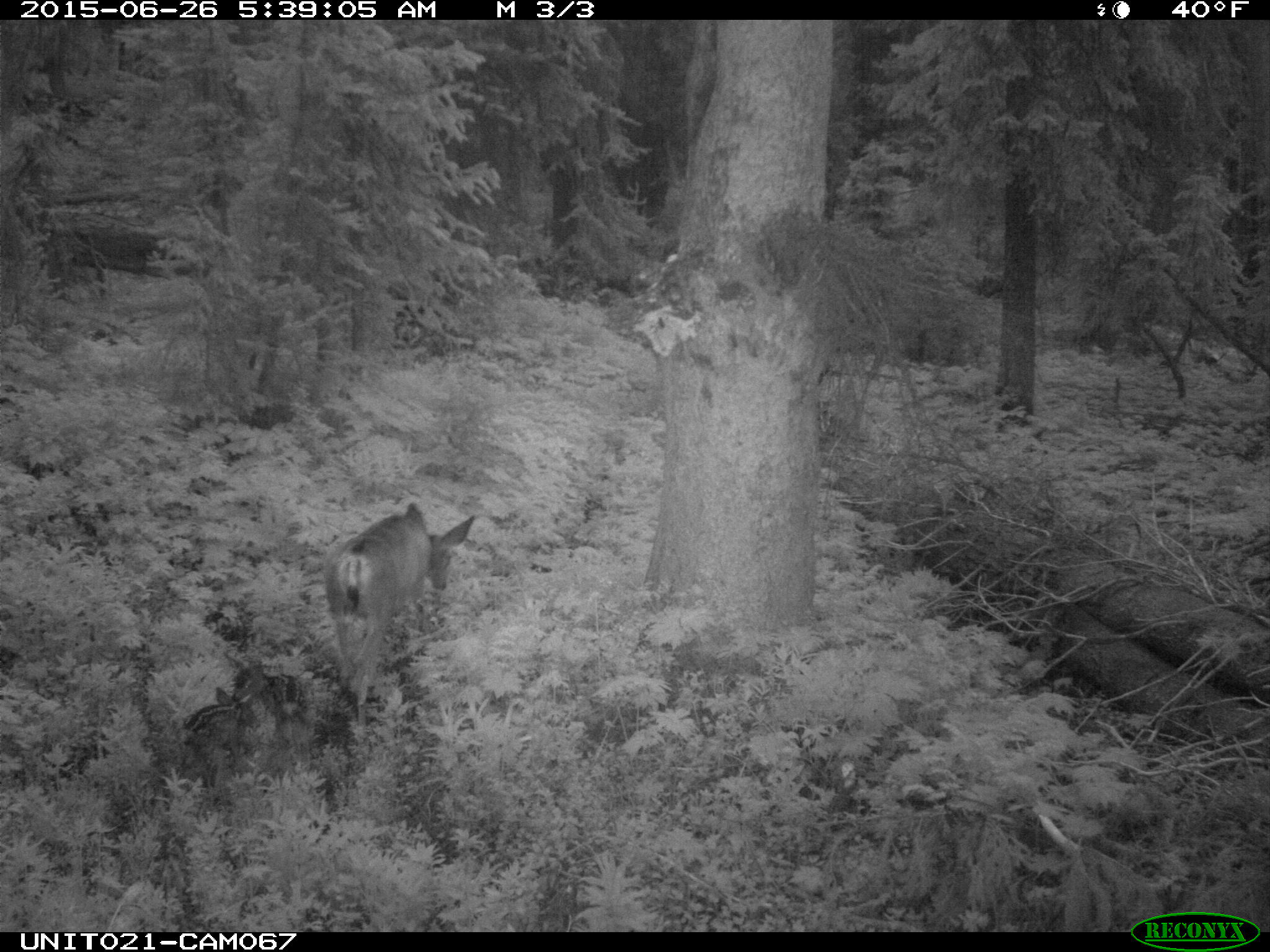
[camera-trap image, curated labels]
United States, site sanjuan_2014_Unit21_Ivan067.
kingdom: Animalia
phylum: Chordata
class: Mammalia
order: Artiodactyla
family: Cervidae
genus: Odocoileus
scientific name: Odocoileus hemionus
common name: mule deer